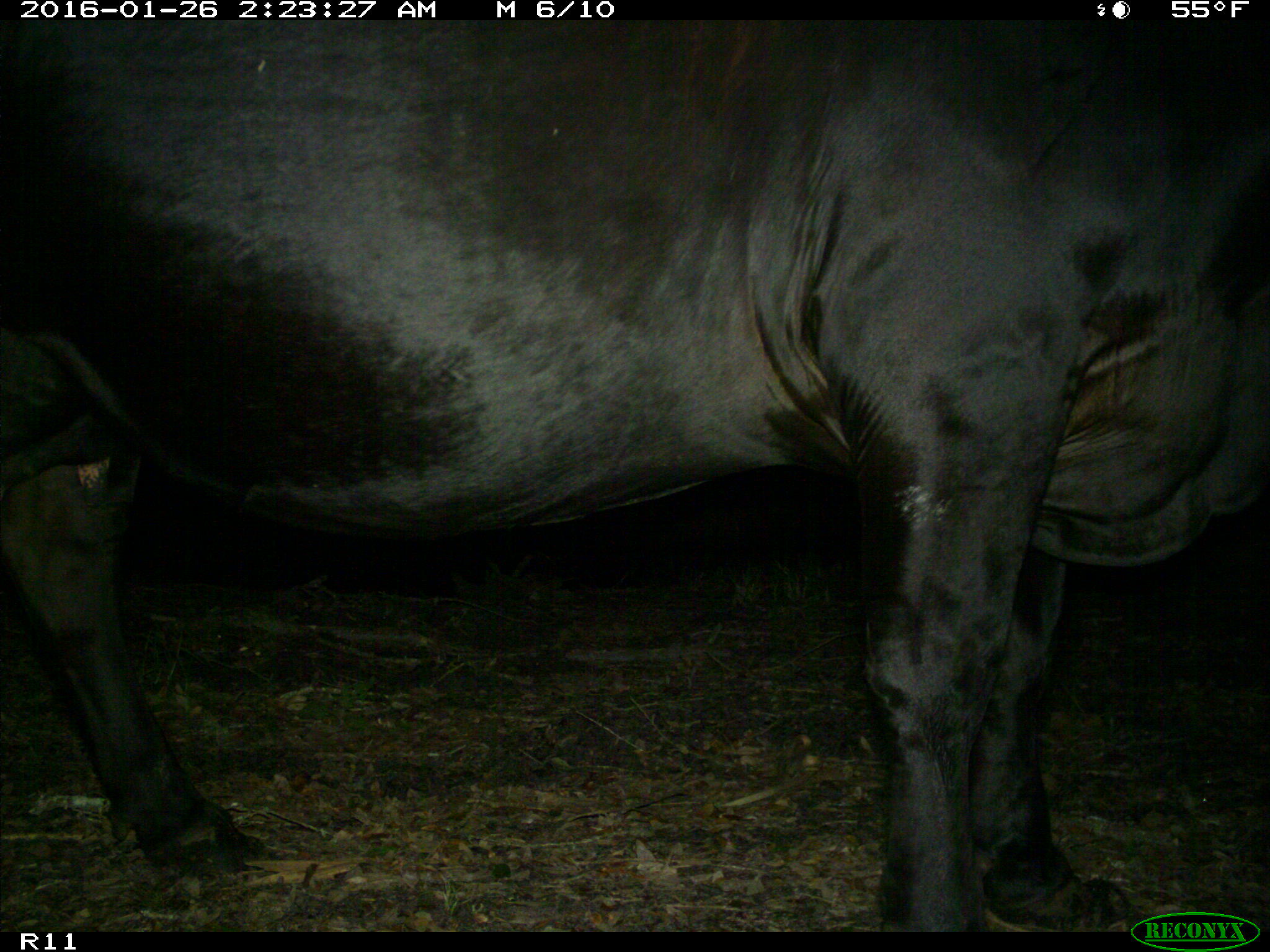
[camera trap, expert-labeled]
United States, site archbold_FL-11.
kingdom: Animalia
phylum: Chordata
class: Mammalia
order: Artiodactyla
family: Bovidae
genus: Bos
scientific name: Bos taurus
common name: domestic cow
Bos taurus (domestic cow).